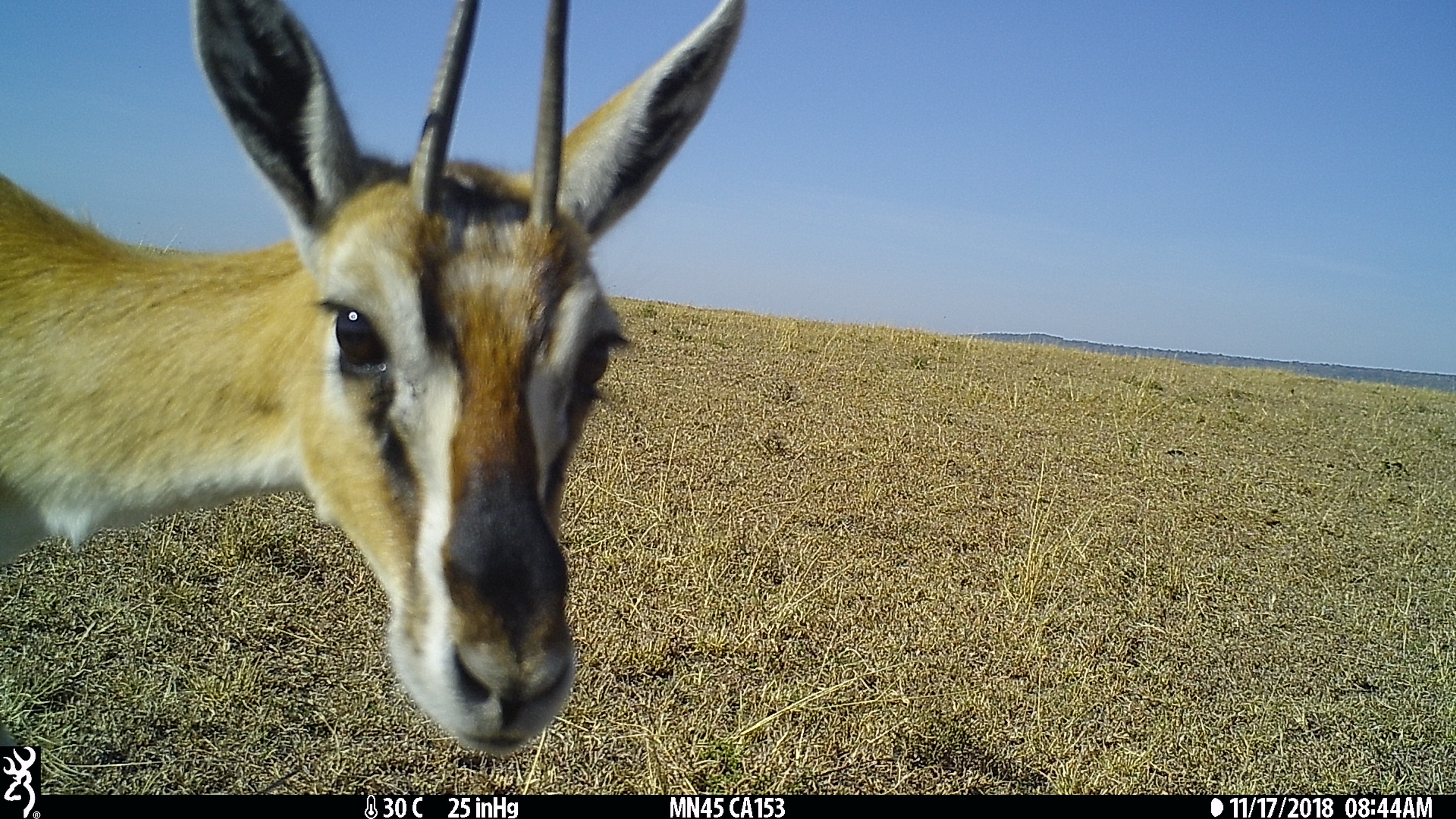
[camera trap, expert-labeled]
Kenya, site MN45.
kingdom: Animalia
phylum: Chordata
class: Mammalia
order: Artiodactyla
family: Bovidae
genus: Eudorcas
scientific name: Eudorcas thomsonii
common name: thomon's gazelle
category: gazelle thomsons